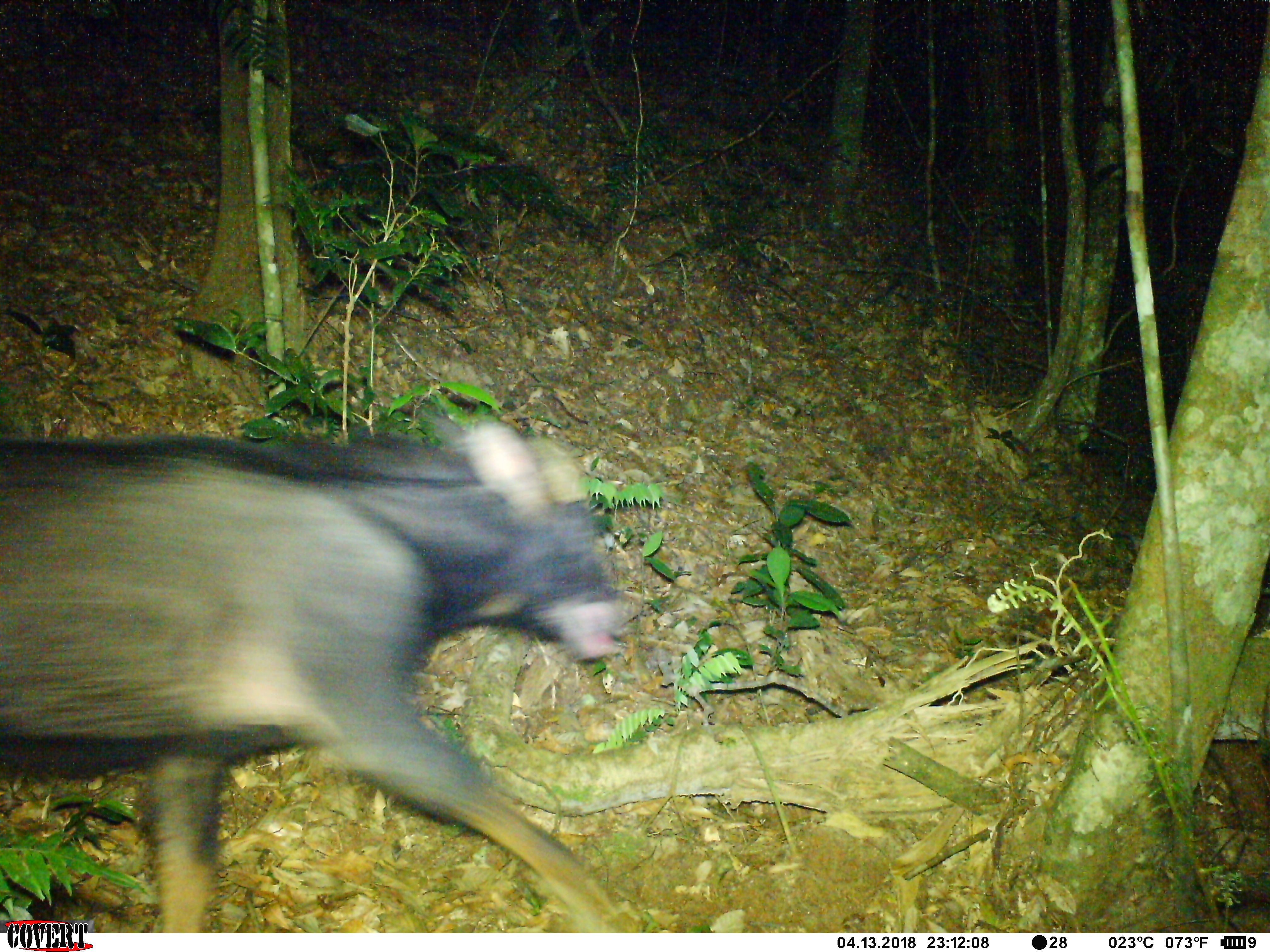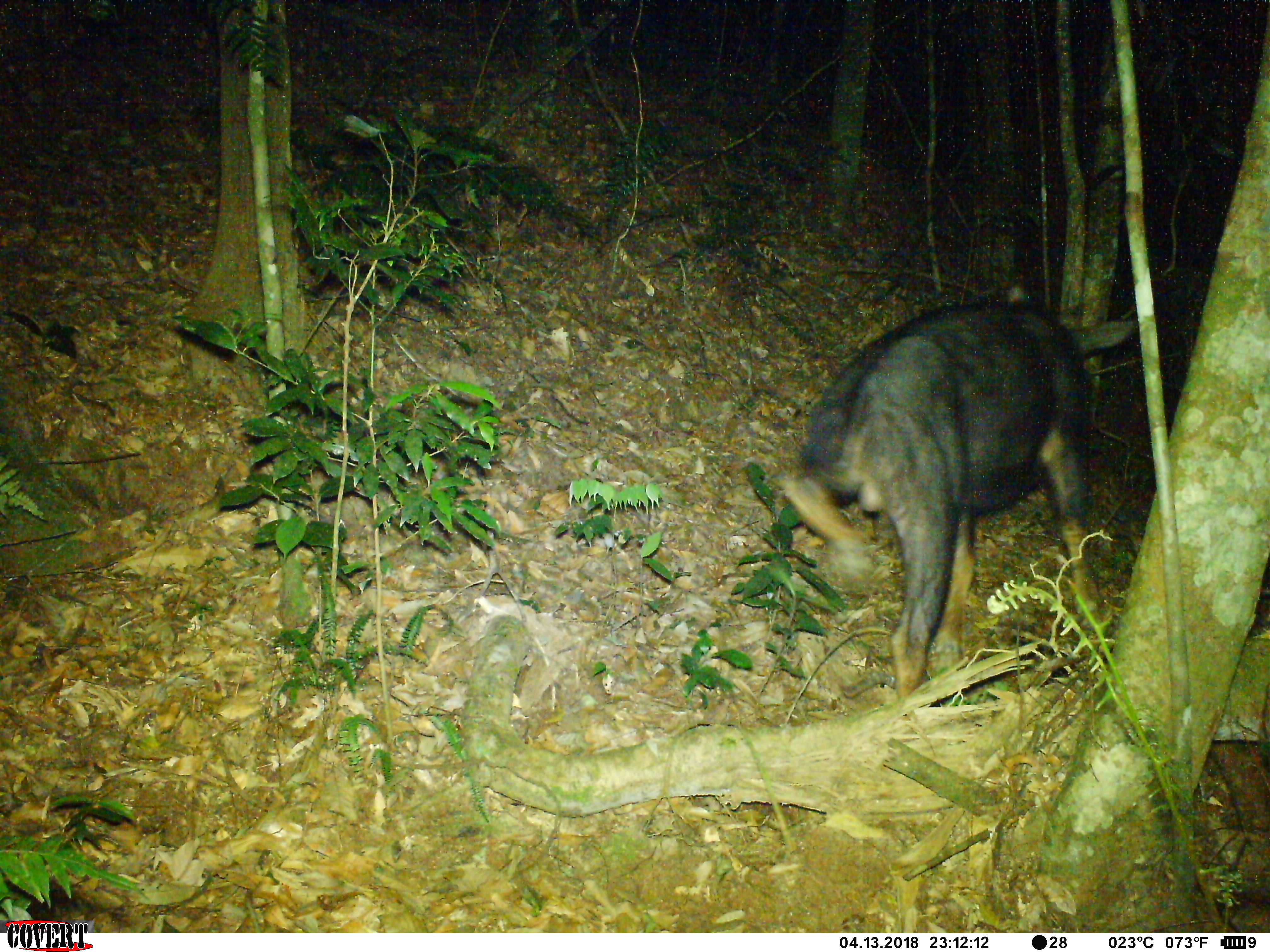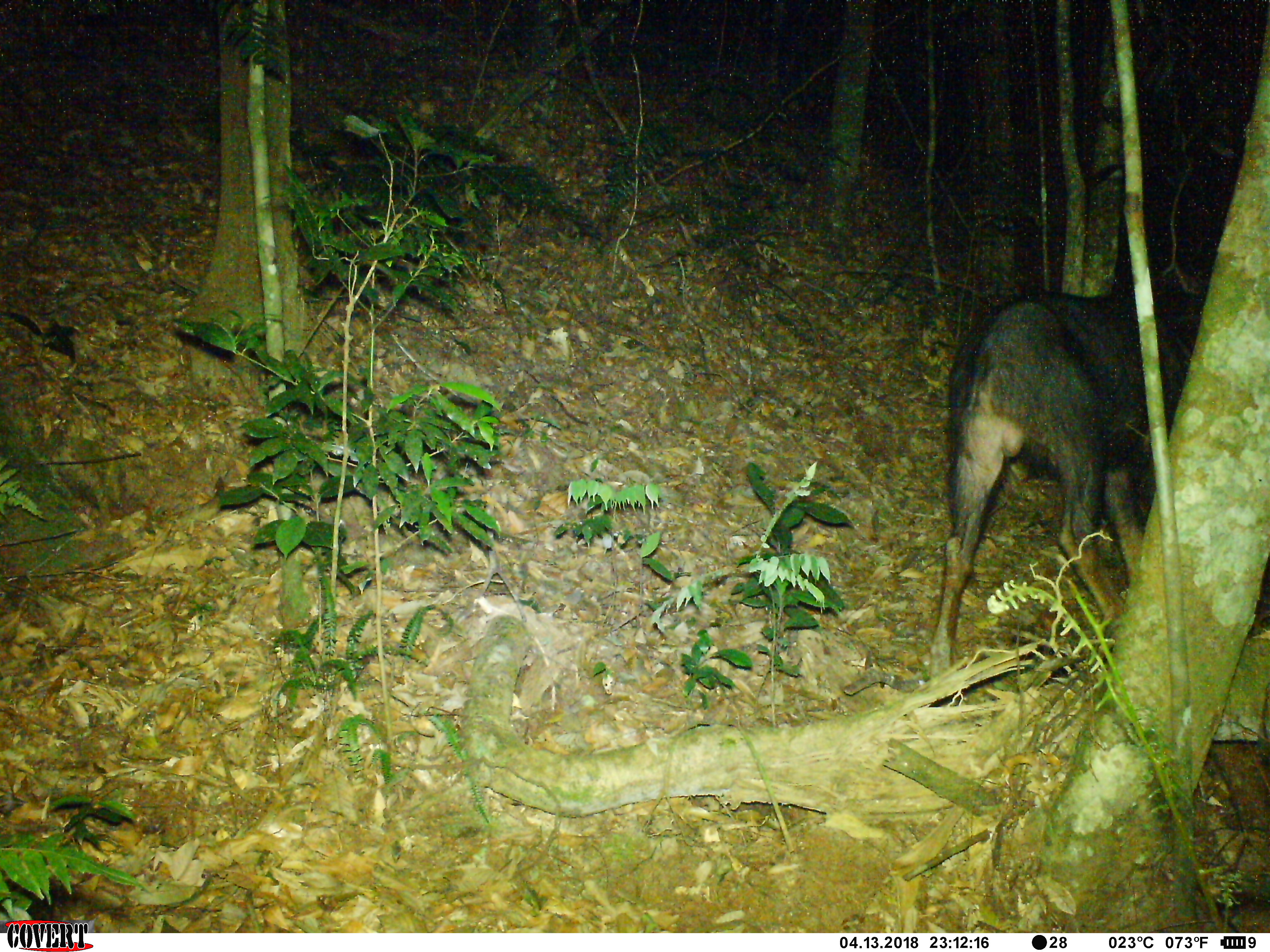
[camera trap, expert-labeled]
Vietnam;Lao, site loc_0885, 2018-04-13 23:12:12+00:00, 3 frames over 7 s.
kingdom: Animalia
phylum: Chordata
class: Mammalia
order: Artiodactyla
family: Bovidae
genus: Capricornis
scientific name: Capricornis sumatraensis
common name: chinese serow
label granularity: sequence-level